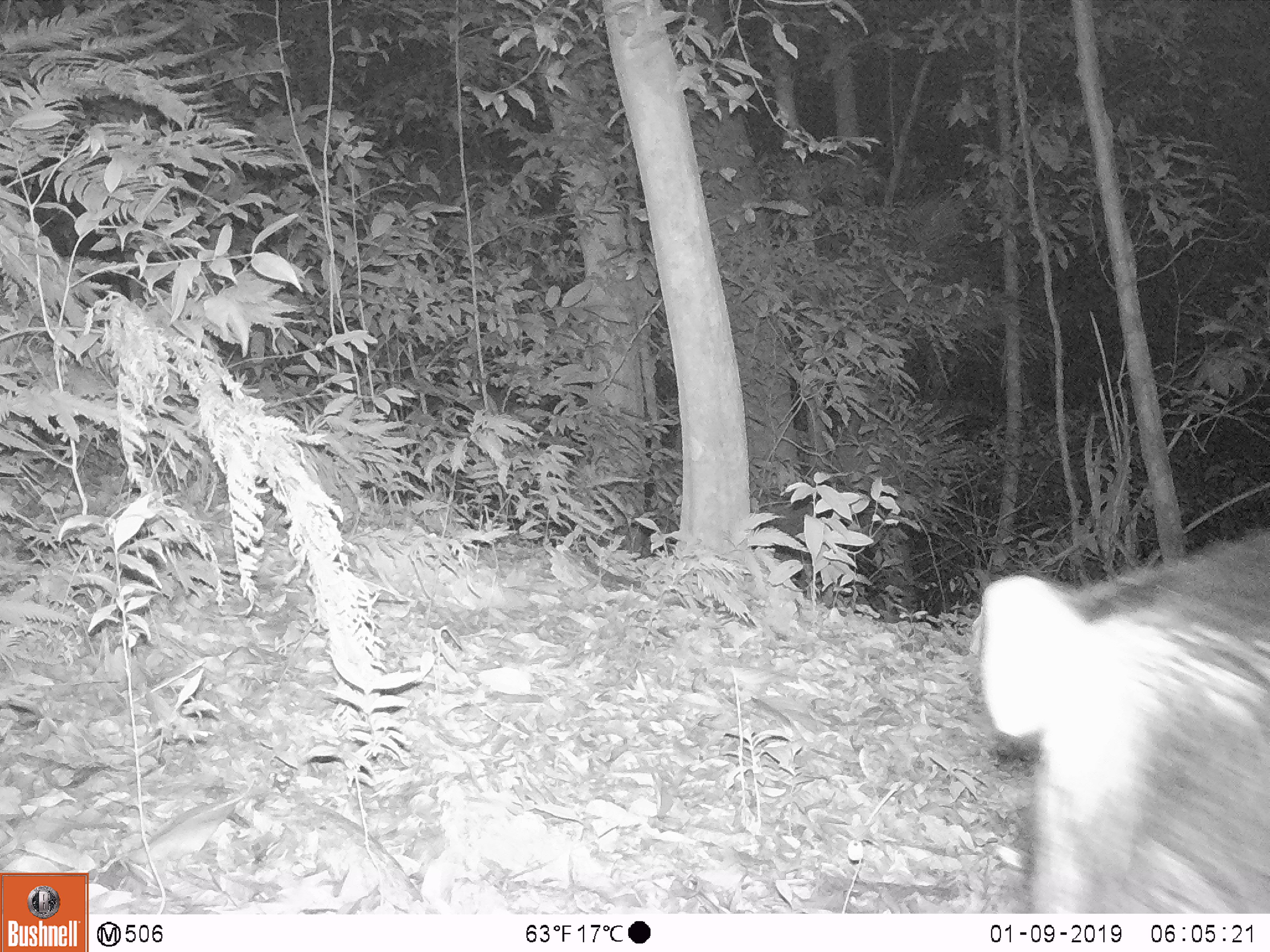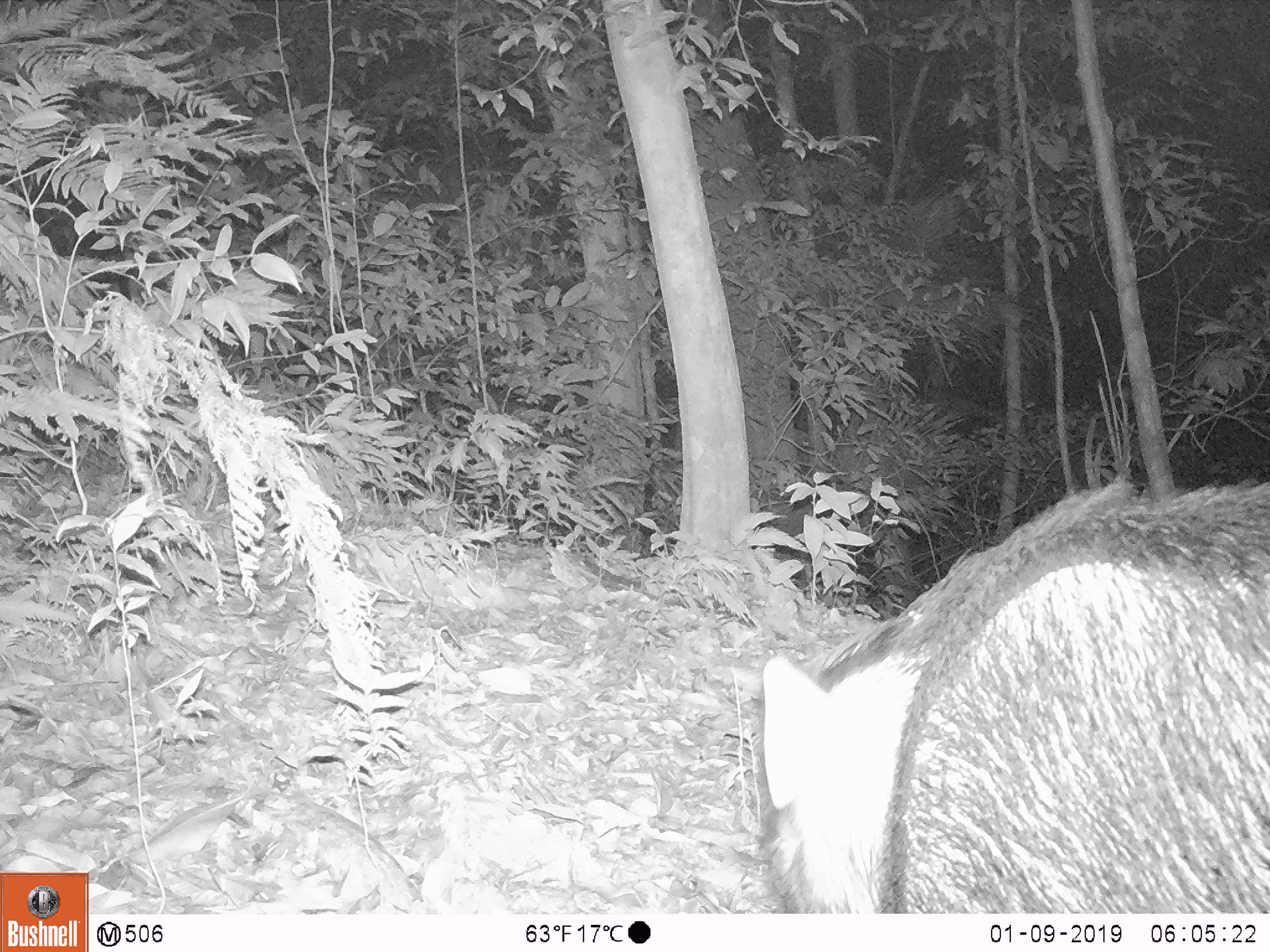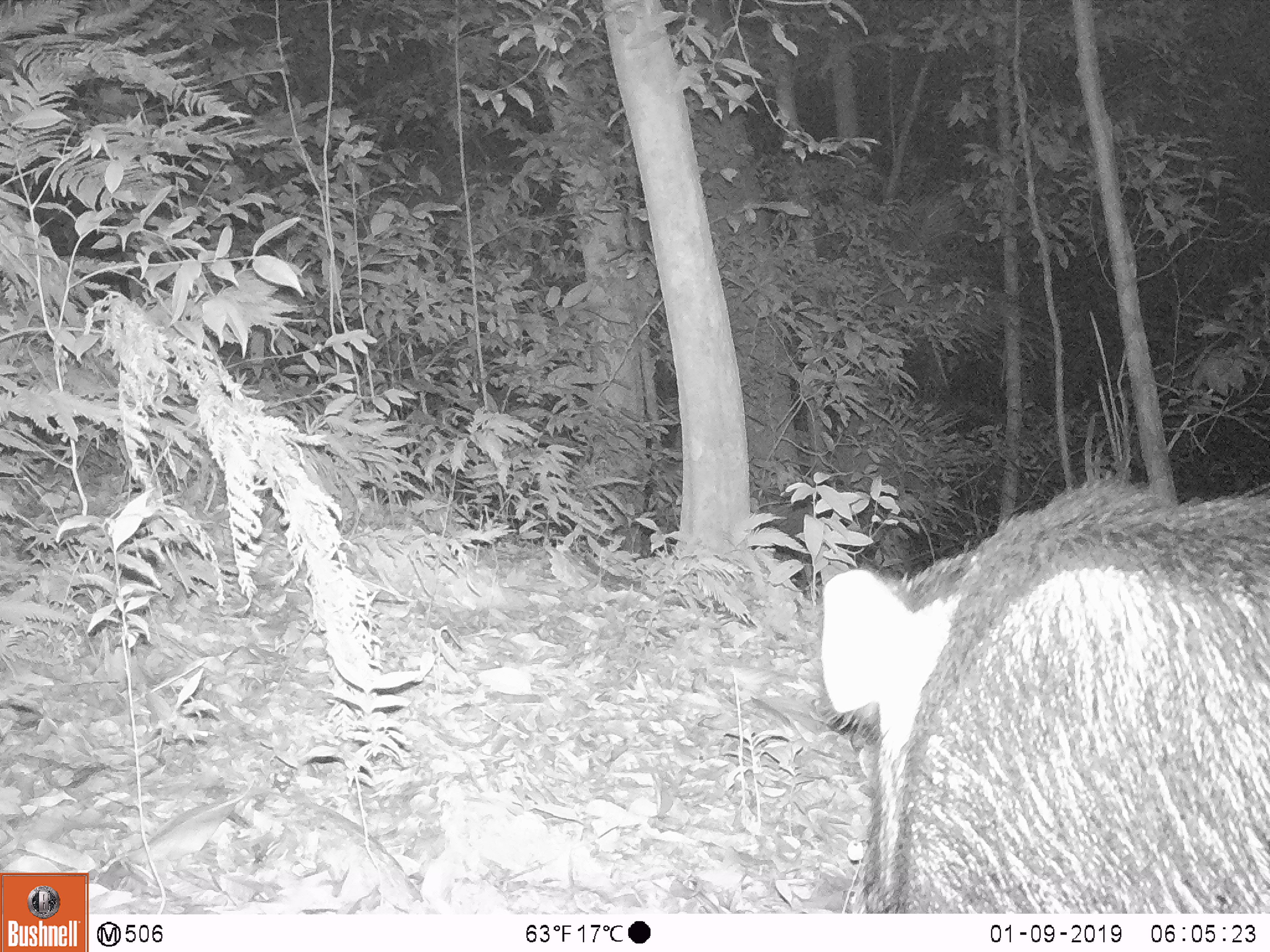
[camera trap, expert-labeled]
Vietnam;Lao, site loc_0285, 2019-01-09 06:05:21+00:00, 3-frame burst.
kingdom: Animalia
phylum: Chordata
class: Mammalia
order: Artiodactyla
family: Suidae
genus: Sus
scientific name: Sus scrofa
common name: eurasian wild pig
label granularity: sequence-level